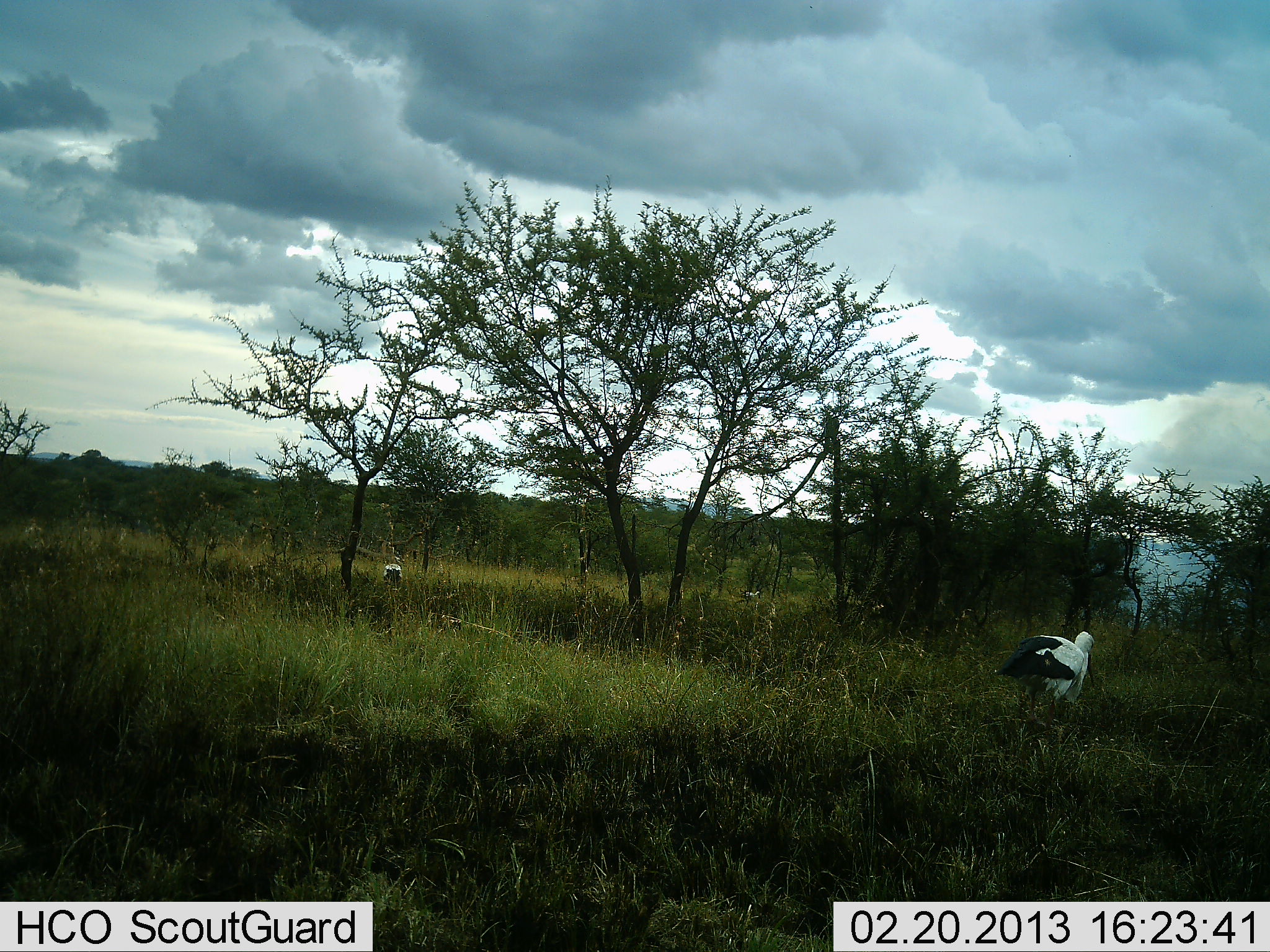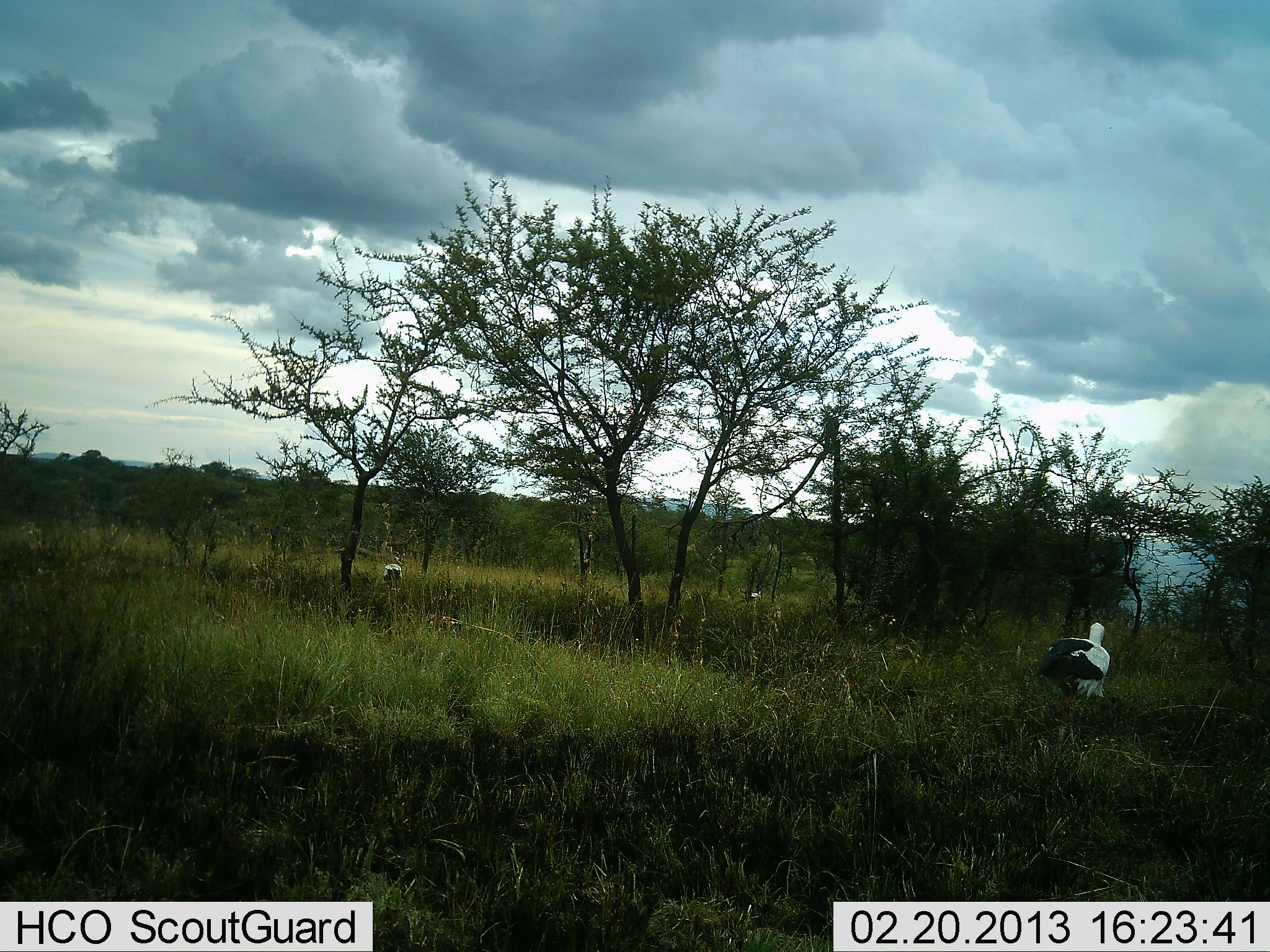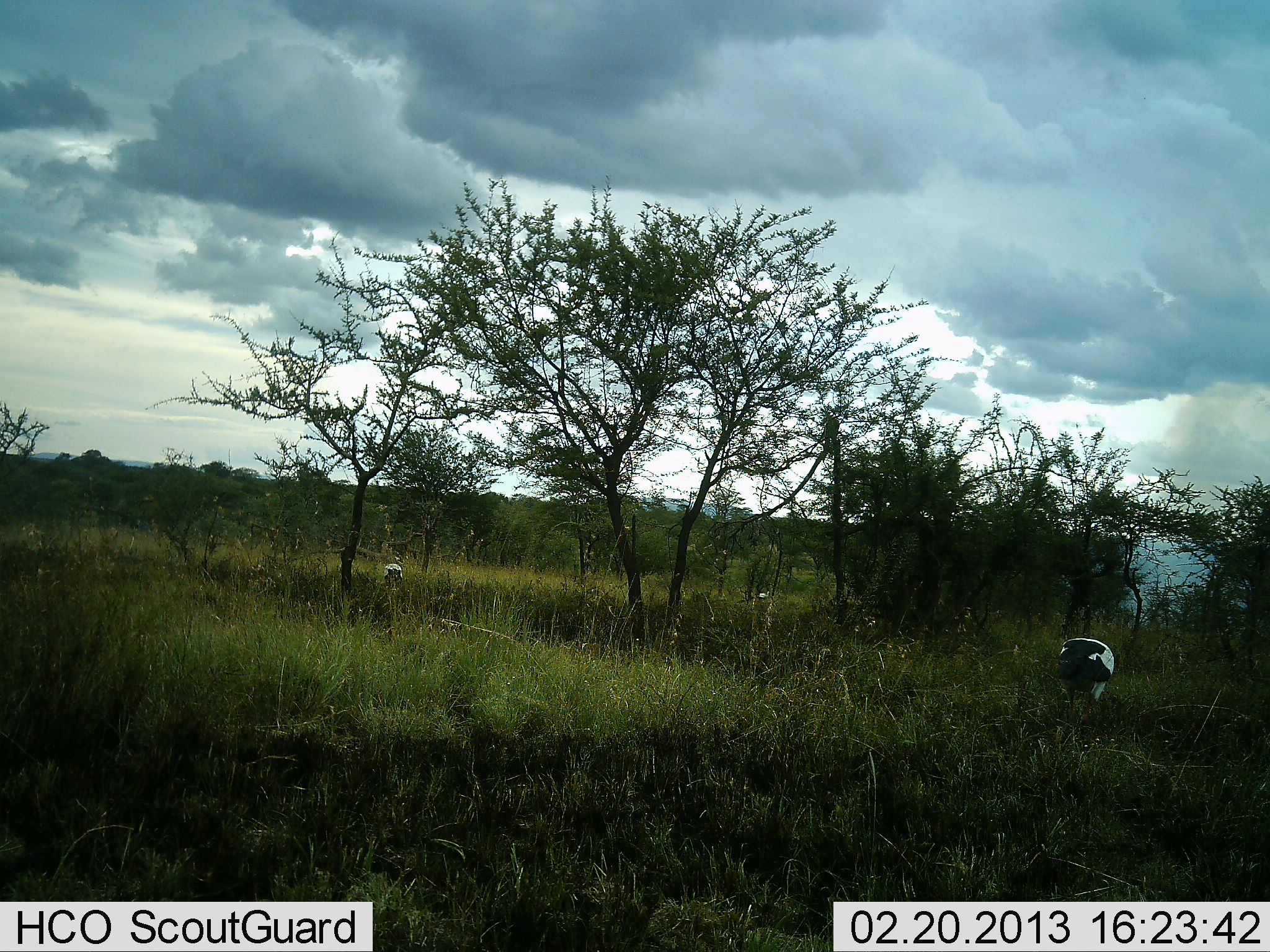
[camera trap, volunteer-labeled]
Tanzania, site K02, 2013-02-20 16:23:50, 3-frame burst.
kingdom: Animalia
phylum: Chordata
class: Aves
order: Accipitriformes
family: Sagittariidae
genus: Sagittarius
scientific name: Sagittarius serpentarius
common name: secretary bird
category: secretarybird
Secretarybird (secretary bird) (Sagittarius serpentarius), count 1. Behavior (volunteer vote fractions): standing 50%, resting 0%, moving 57%, interacting 0%. Young present (vote fraction): 0%. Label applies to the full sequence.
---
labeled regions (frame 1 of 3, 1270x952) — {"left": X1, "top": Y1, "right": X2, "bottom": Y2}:
animal: {"left": 991, "top": 629, "right": 1096, "bottom": 726}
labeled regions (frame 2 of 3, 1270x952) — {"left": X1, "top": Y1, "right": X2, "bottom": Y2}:
animal: {"left": 1033, "top": 618, "right": 1111, "bottom": 722}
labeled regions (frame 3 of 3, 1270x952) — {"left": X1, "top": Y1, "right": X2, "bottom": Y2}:
animal: {"left": 1047, "top": 637, "right": 1115, "bottom": 723}